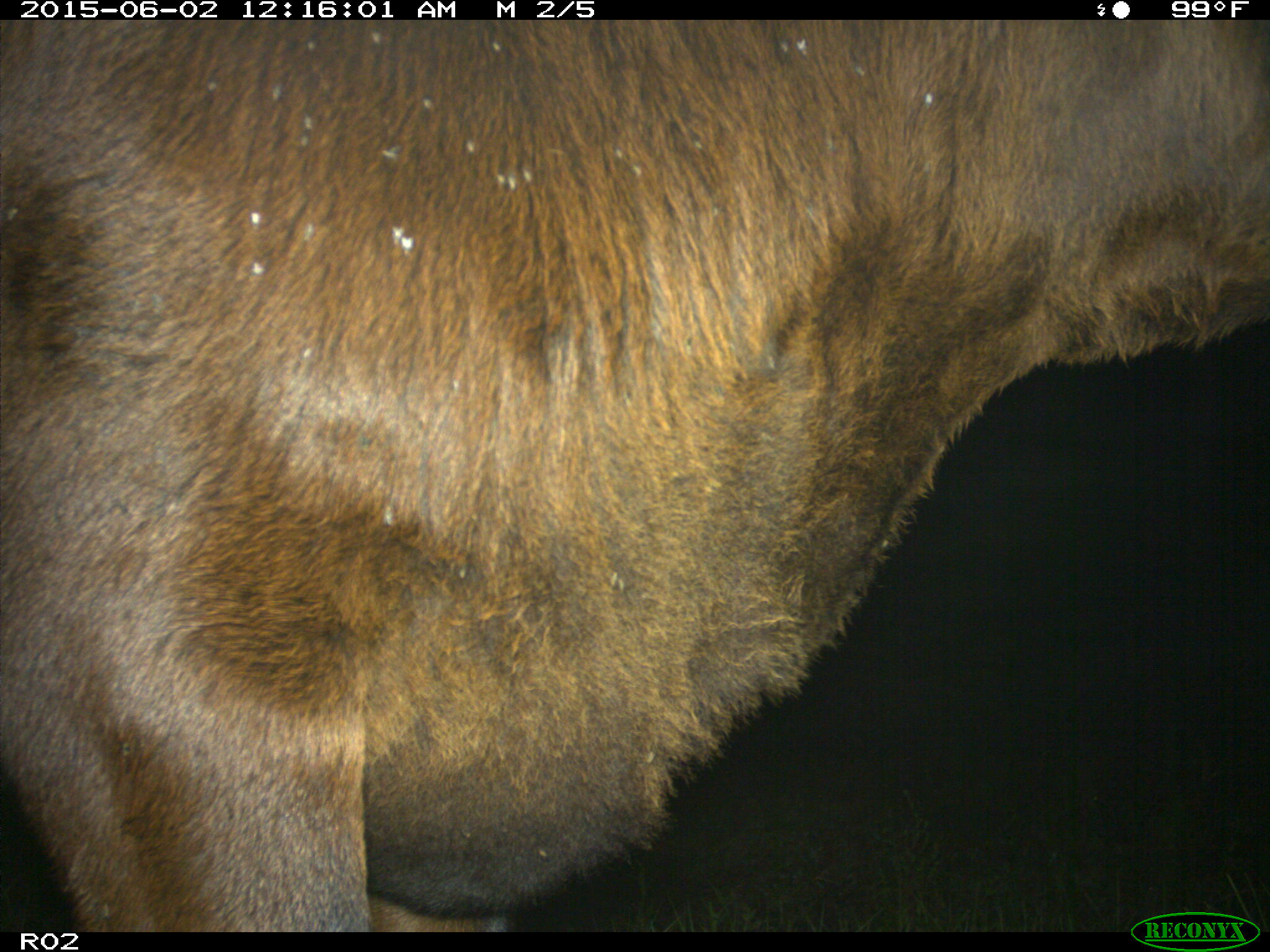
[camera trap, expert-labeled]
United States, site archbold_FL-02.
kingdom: Animalia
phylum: Chordata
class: Mammalia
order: Artiodactyla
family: Bovidae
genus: Bos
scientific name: Bos taurus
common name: domestic cow